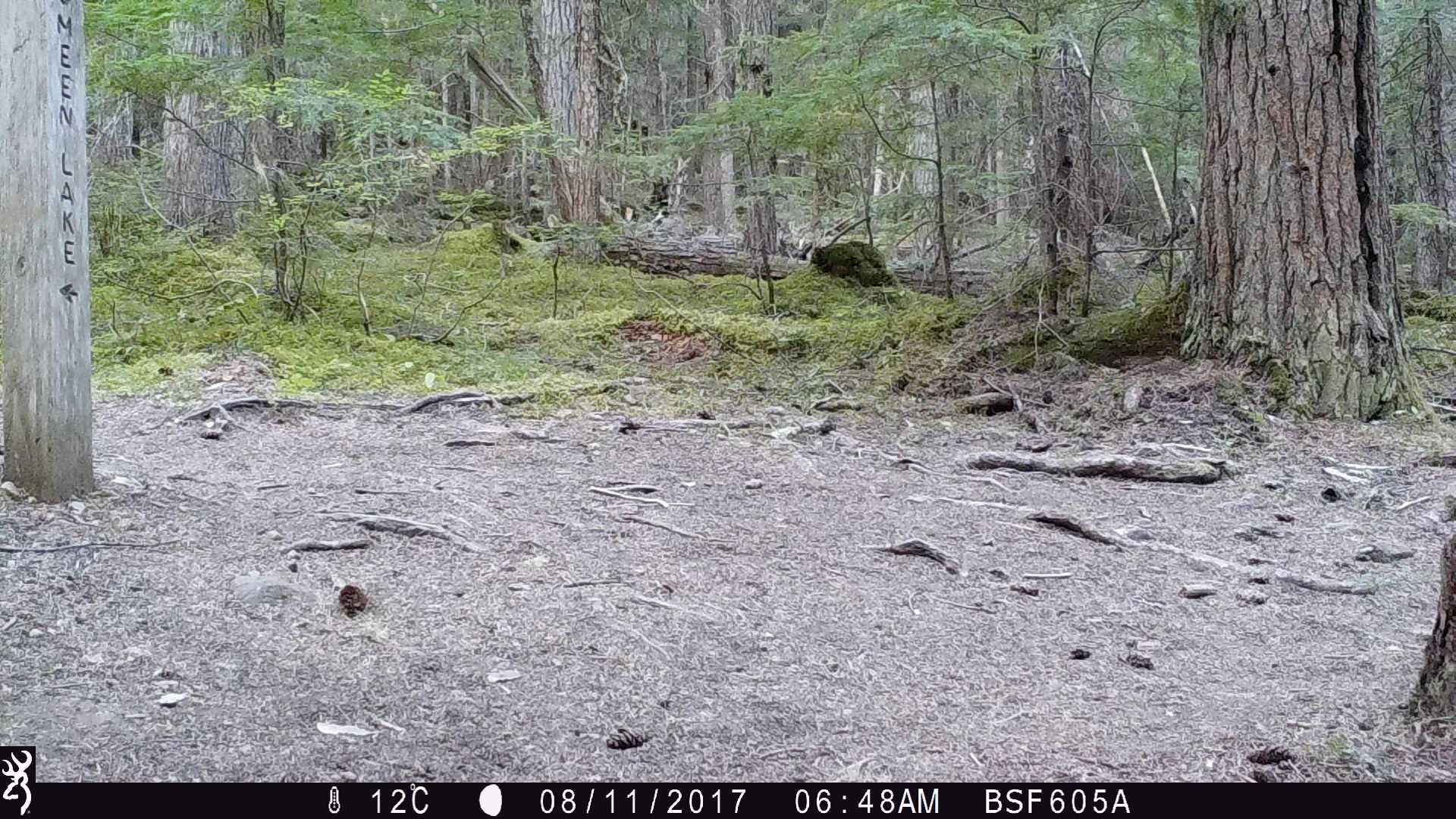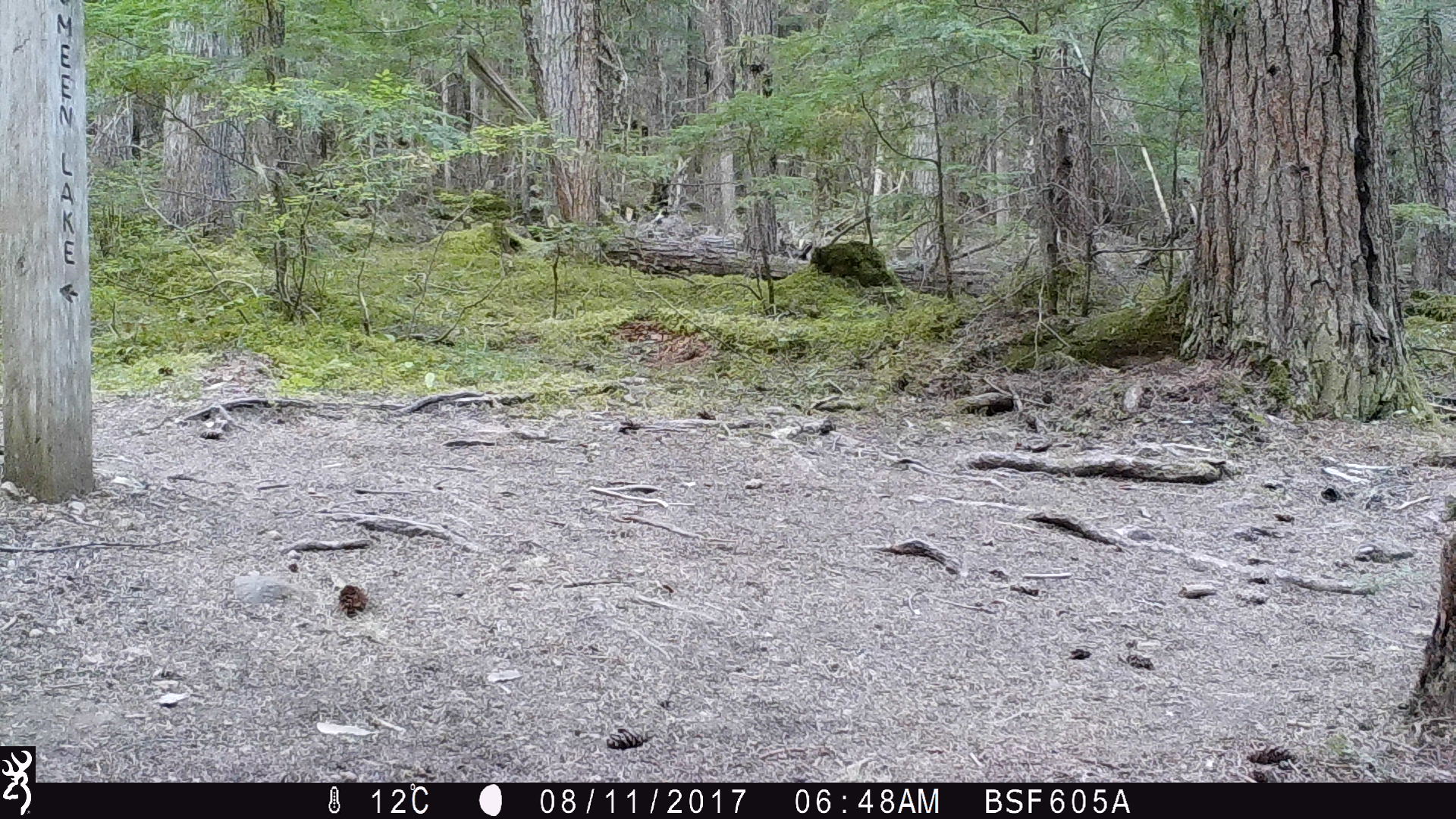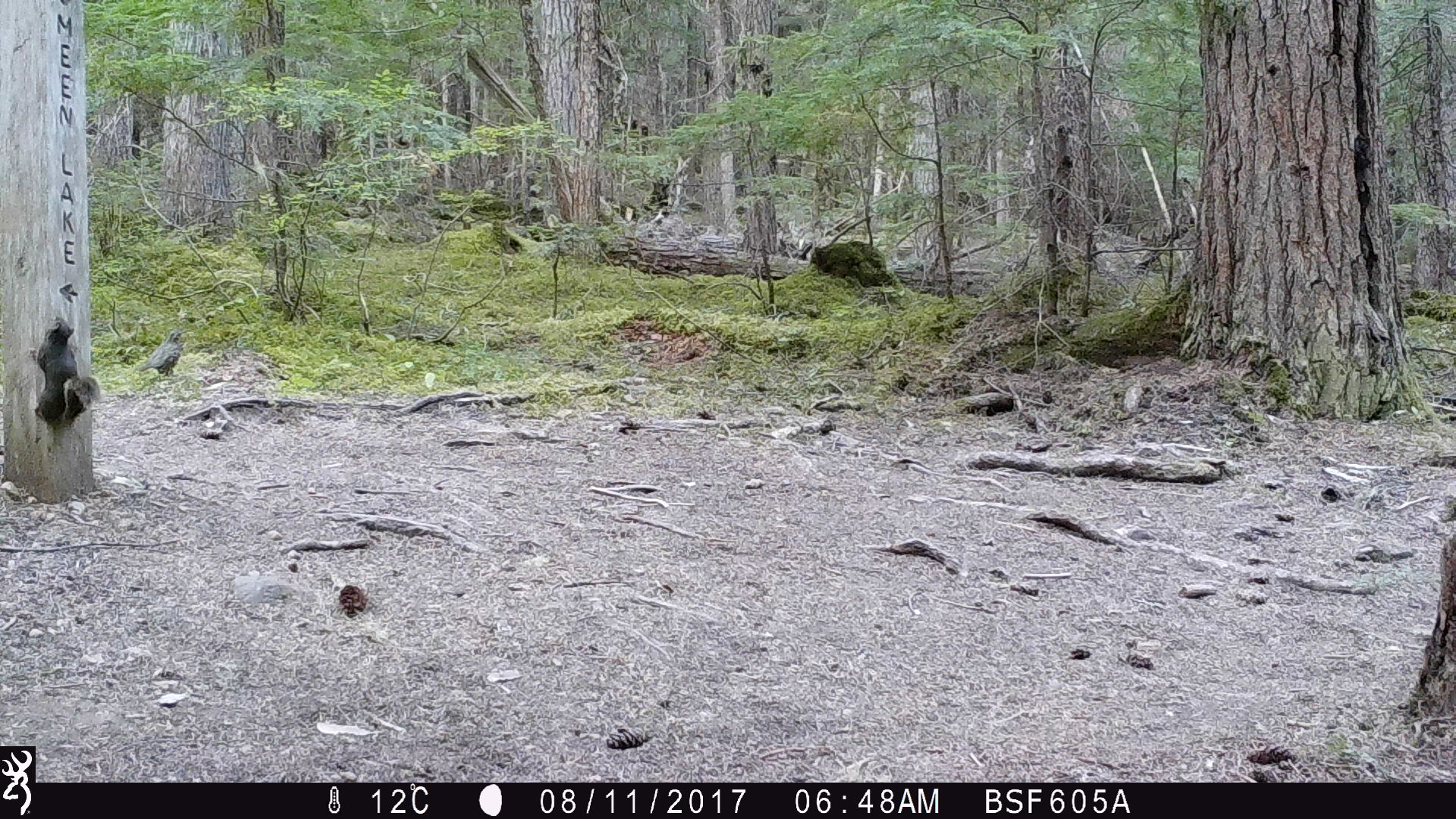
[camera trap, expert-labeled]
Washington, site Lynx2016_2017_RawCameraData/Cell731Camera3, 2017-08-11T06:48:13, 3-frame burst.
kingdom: Animalia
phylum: Chordata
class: Mammalia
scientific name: Mammalia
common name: small mammal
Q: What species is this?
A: Small mammal (Mammalia).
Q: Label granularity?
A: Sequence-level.